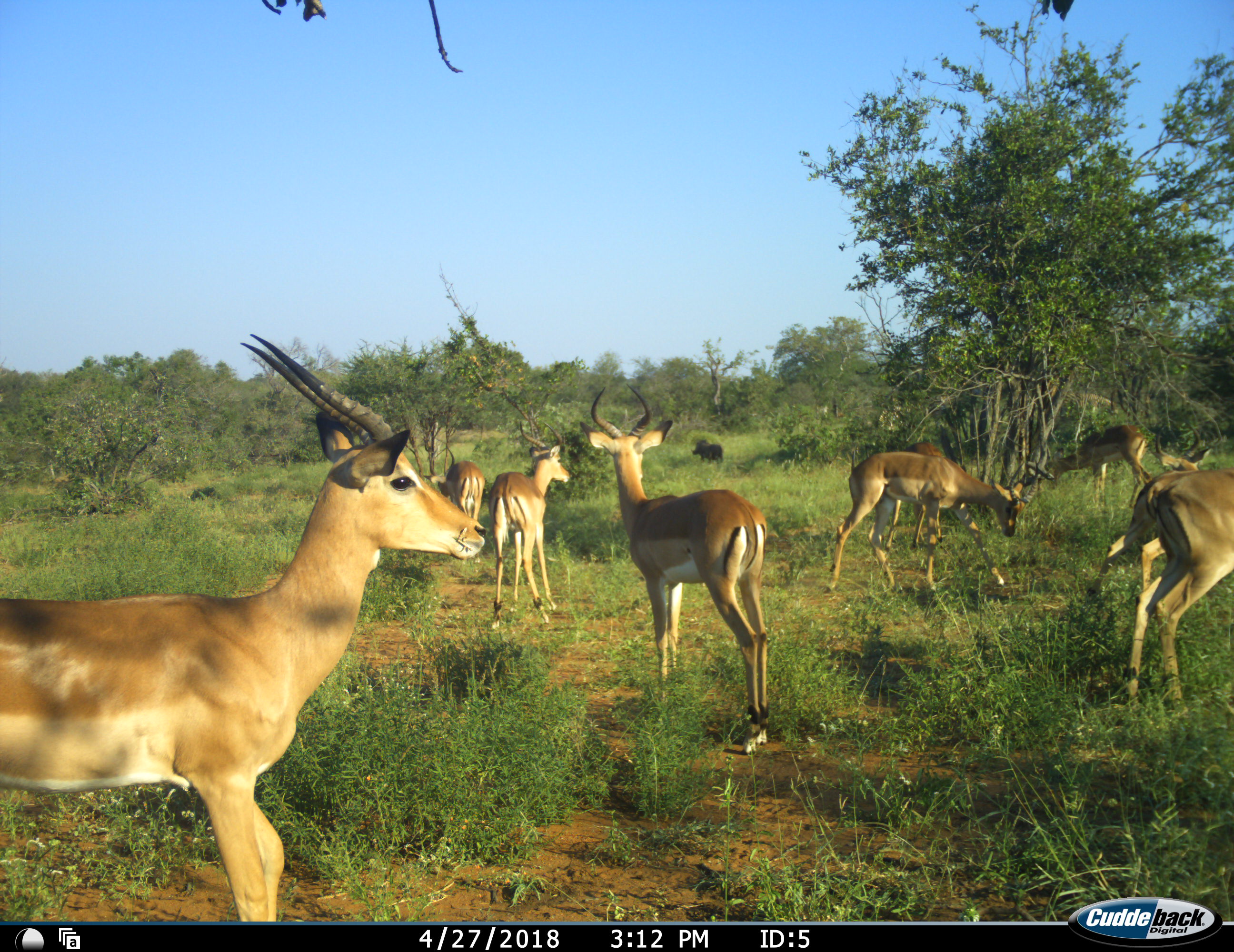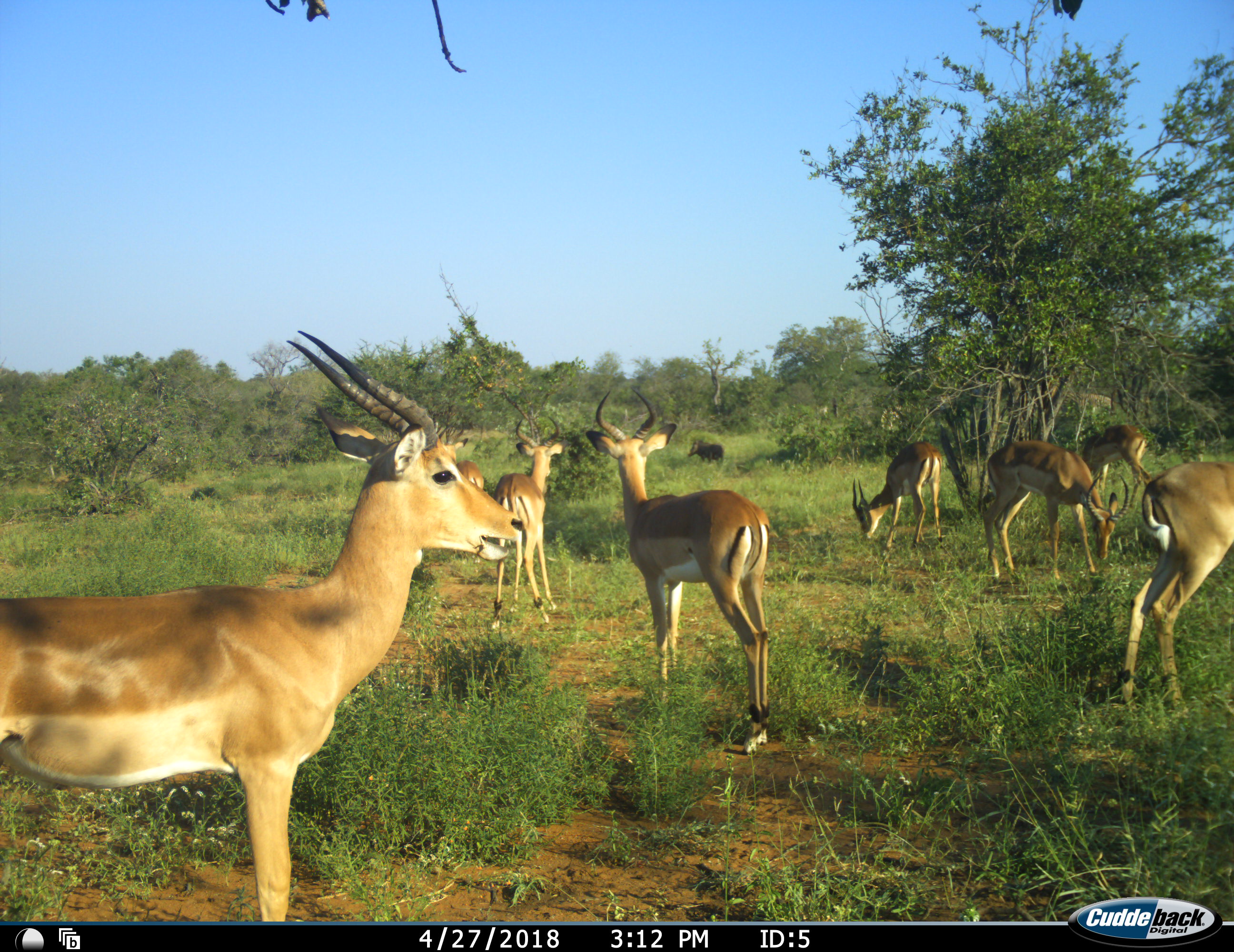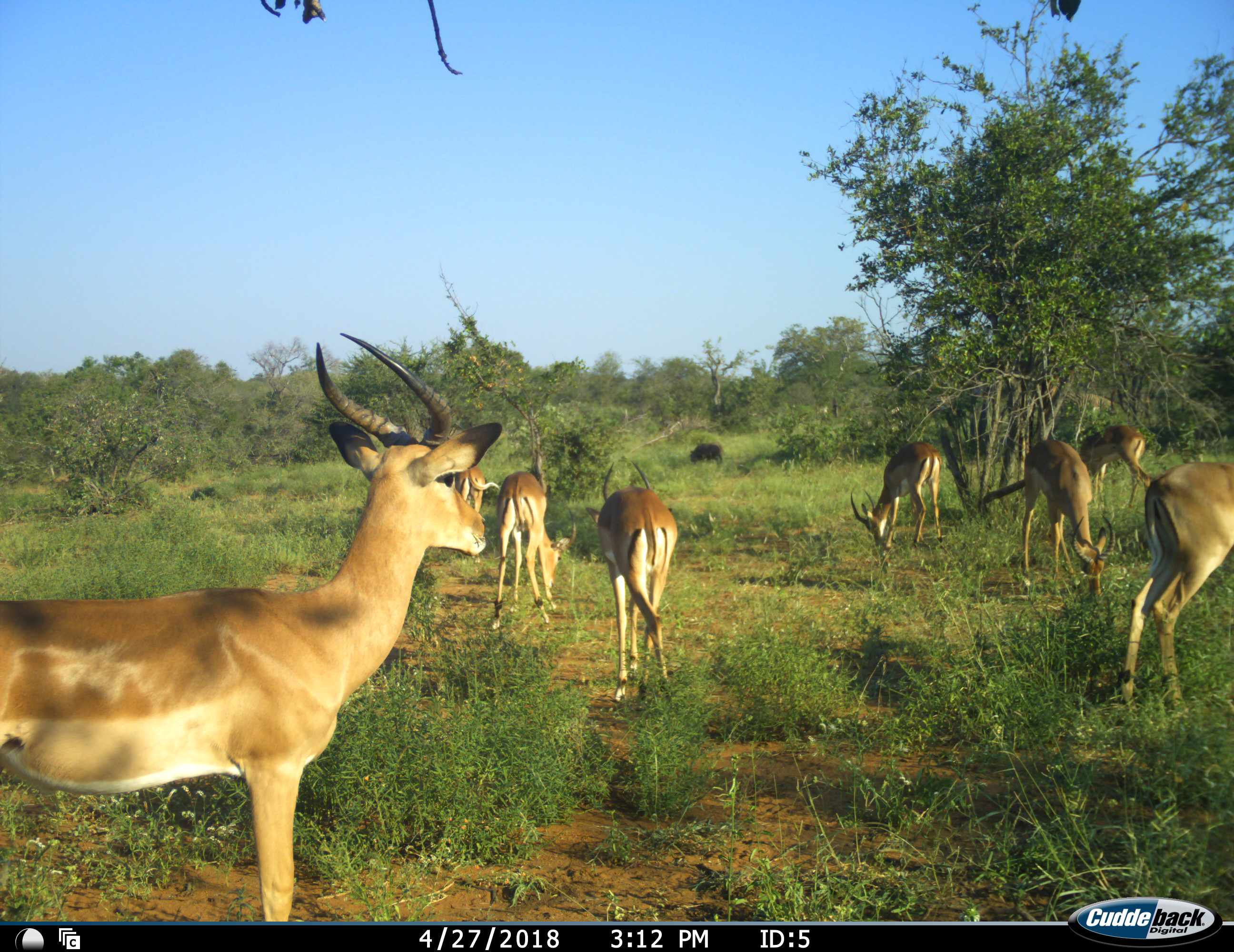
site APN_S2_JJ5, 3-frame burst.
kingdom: Animalia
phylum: Chordata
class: Mammalia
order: Artiodactyla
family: Bovidae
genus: Aepyceros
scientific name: Aepyceros melampus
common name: impala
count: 8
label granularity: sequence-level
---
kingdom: Animalia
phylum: Chordata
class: Mammalia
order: Artiodactyla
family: Suidae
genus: Phacochoerus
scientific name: Phacochoerus africanus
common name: warthog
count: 1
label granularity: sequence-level